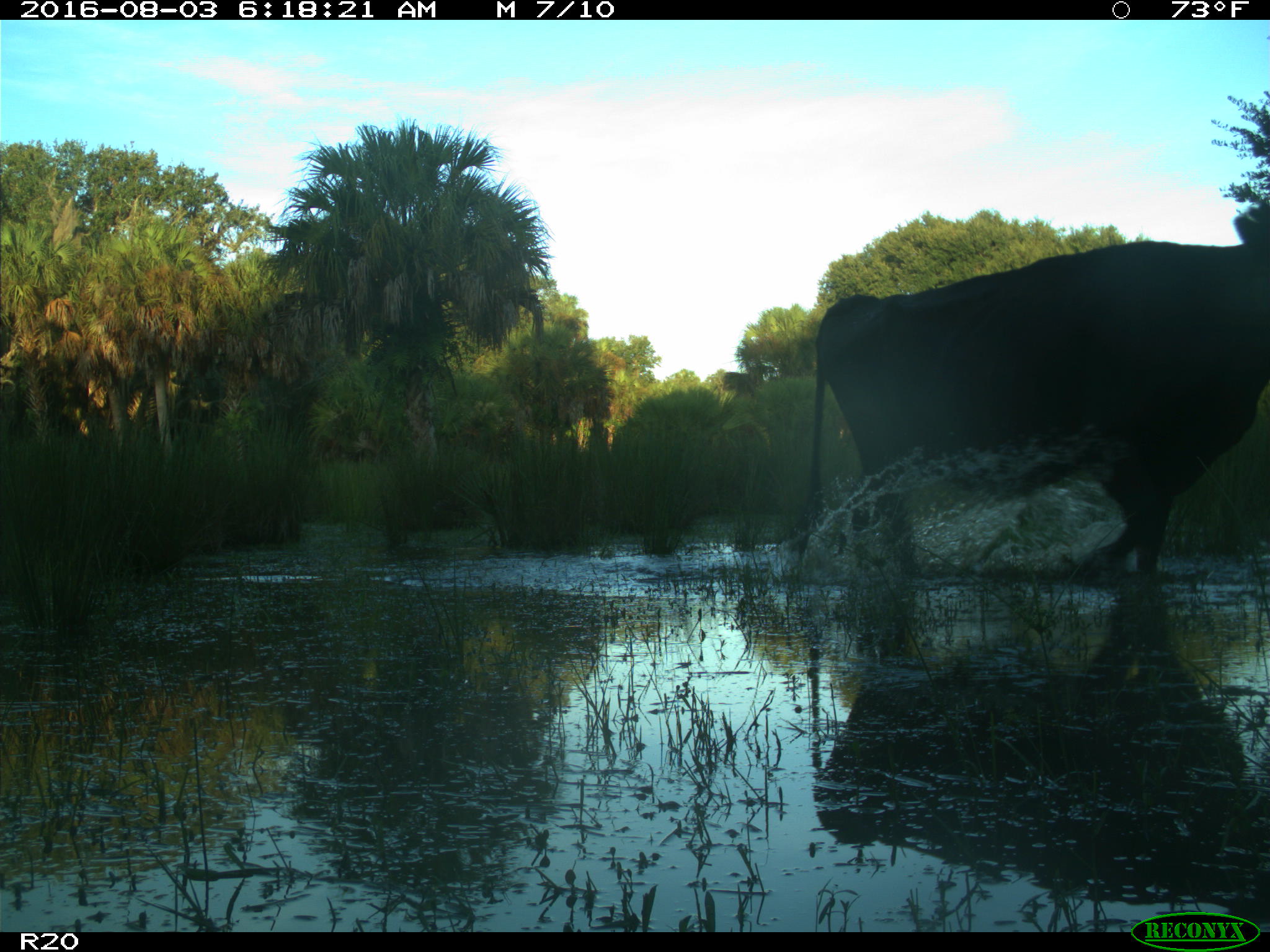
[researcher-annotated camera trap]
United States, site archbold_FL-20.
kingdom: Animalia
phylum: Chordata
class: Mammalia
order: Artiodactyla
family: Bovidae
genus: Bos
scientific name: Bos taurus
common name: domestic cow